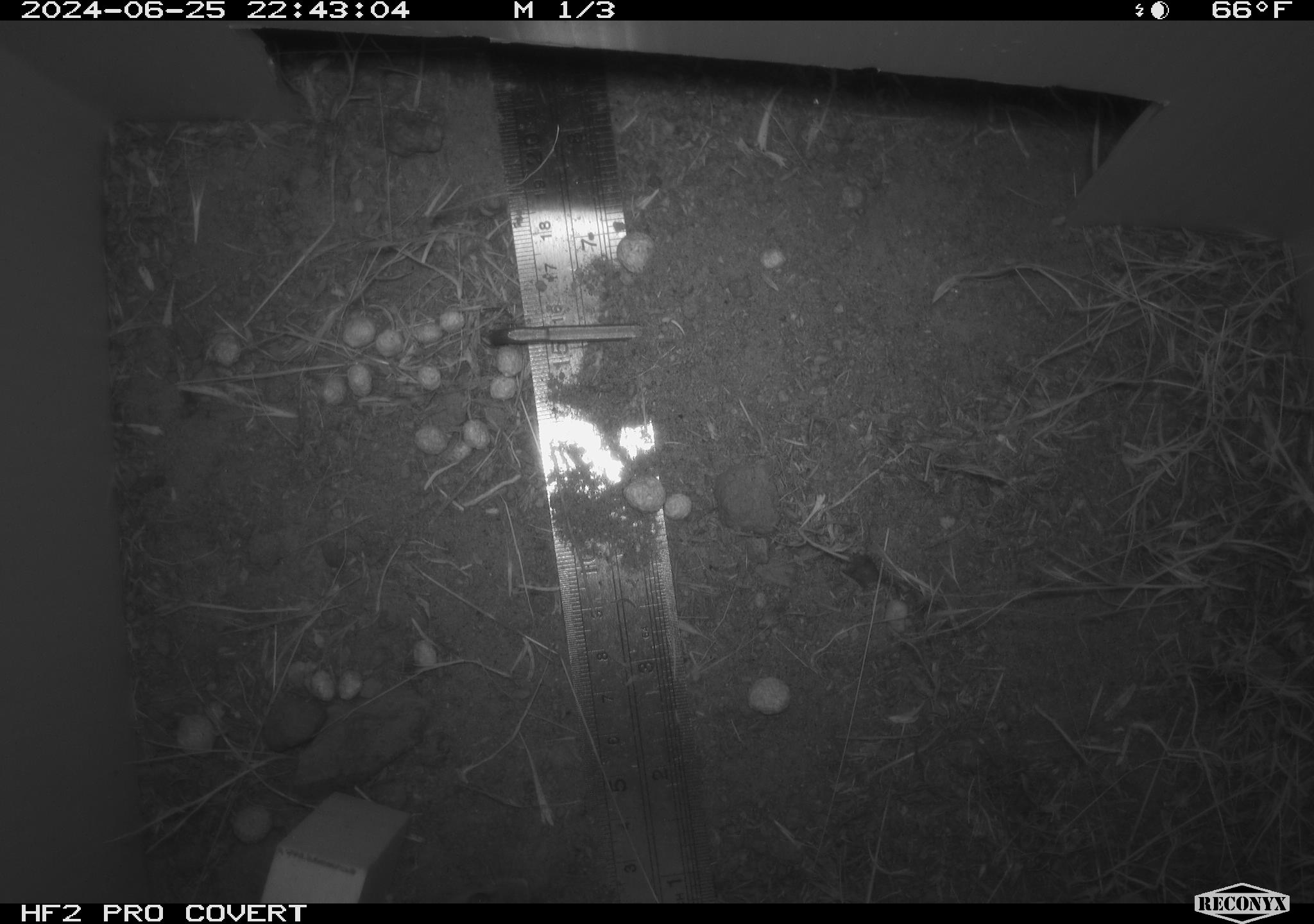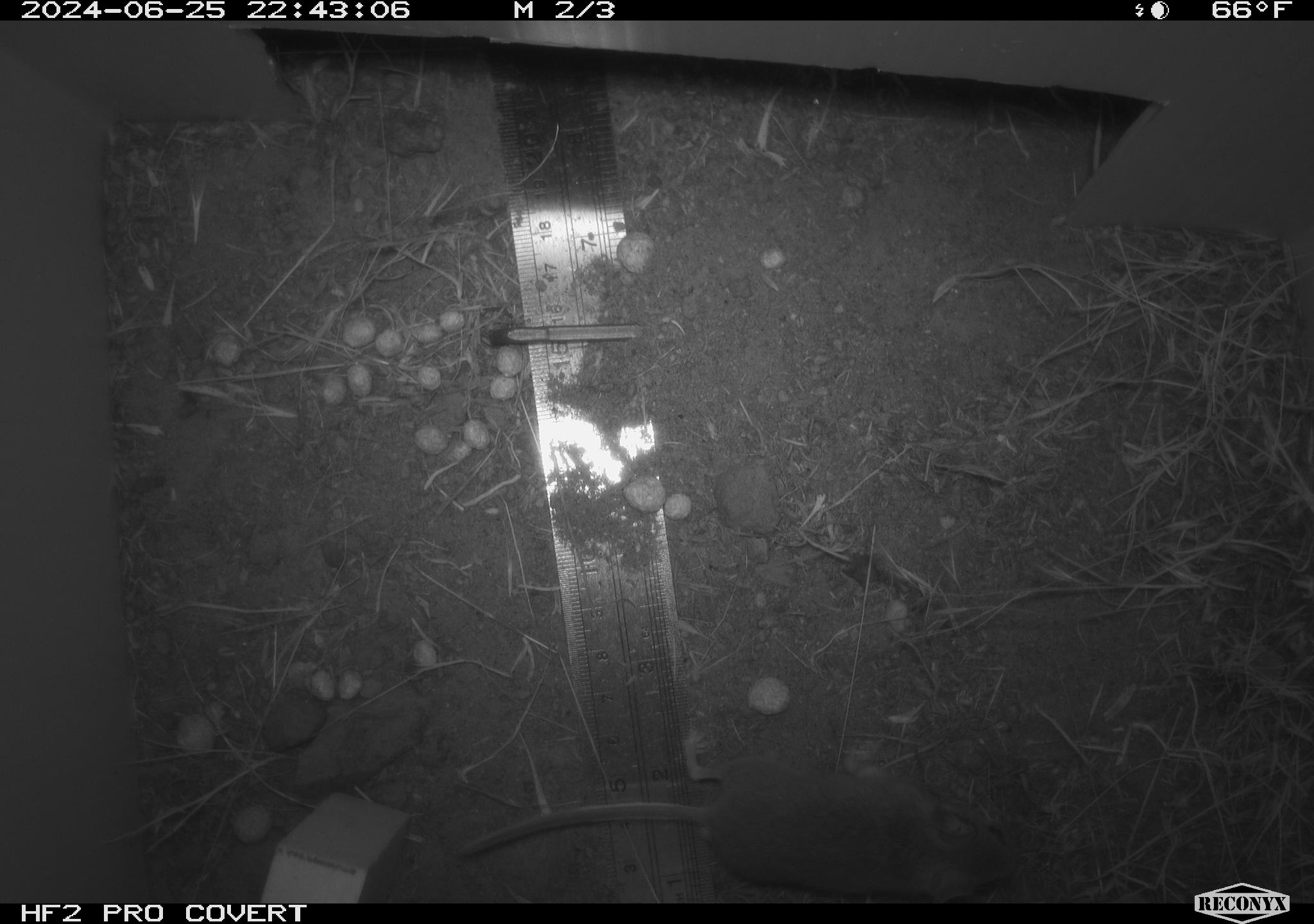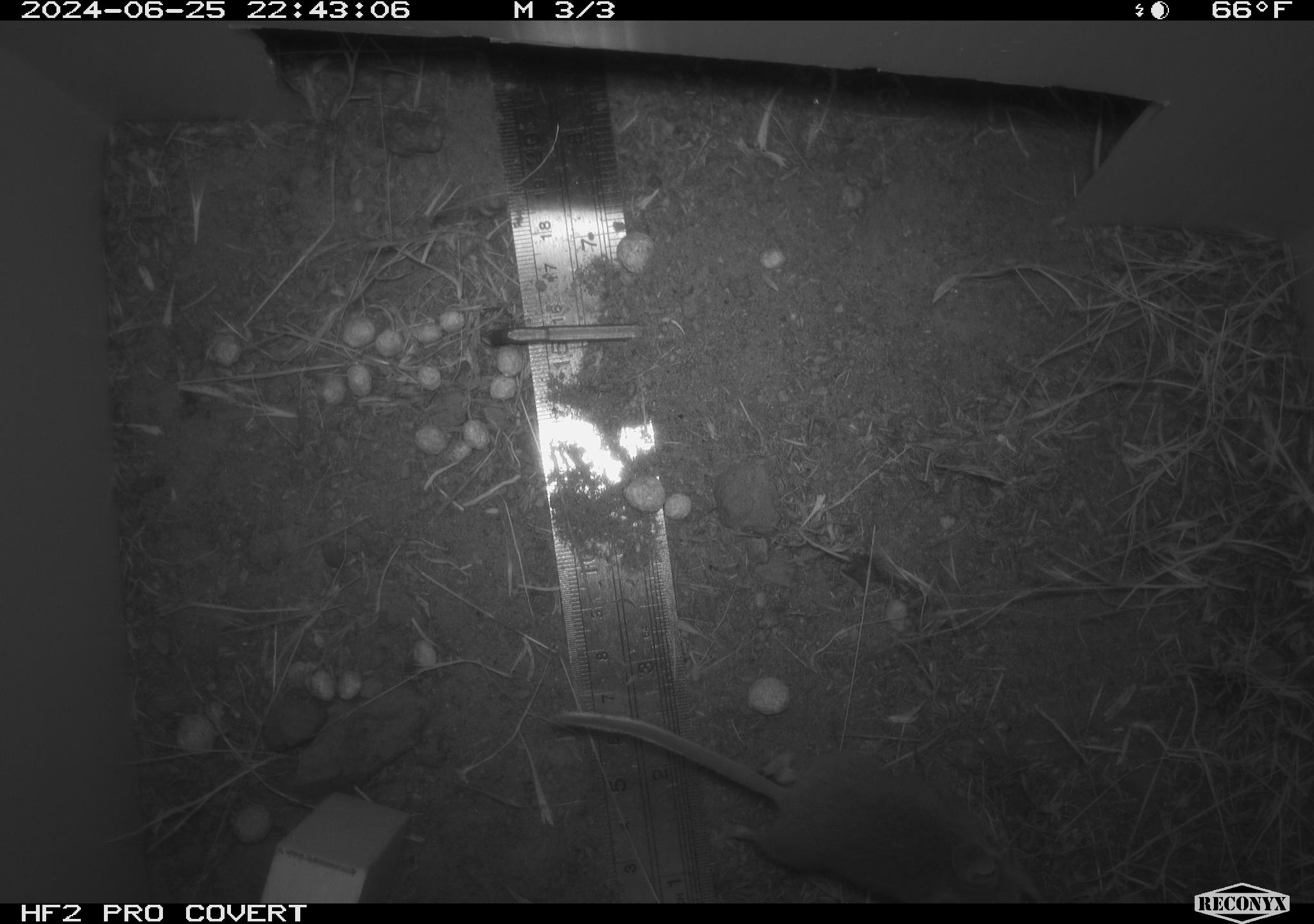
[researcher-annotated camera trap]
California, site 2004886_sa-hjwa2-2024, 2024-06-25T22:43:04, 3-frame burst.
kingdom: Animalia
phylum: Chordata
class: Mammalia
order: Rodentia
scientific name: Rodentia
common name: rodent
Rodent (Rodentia).